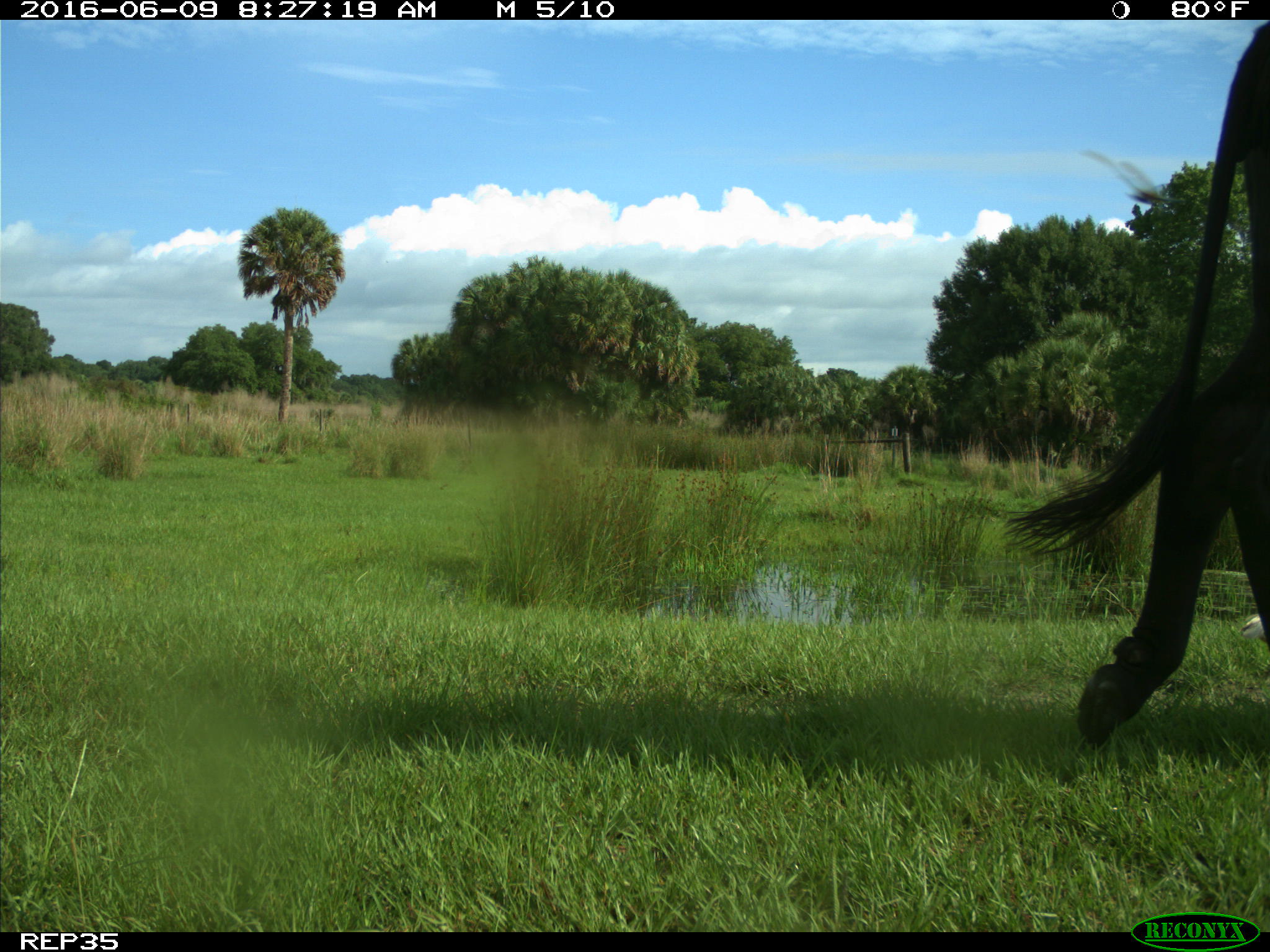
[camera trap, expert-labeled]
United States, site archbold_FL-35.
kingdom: Animalia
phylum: Chordata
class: Mammalia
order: Artiodactyla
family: Bovidae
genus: Bos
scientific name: Bos taurus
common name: domestic cow